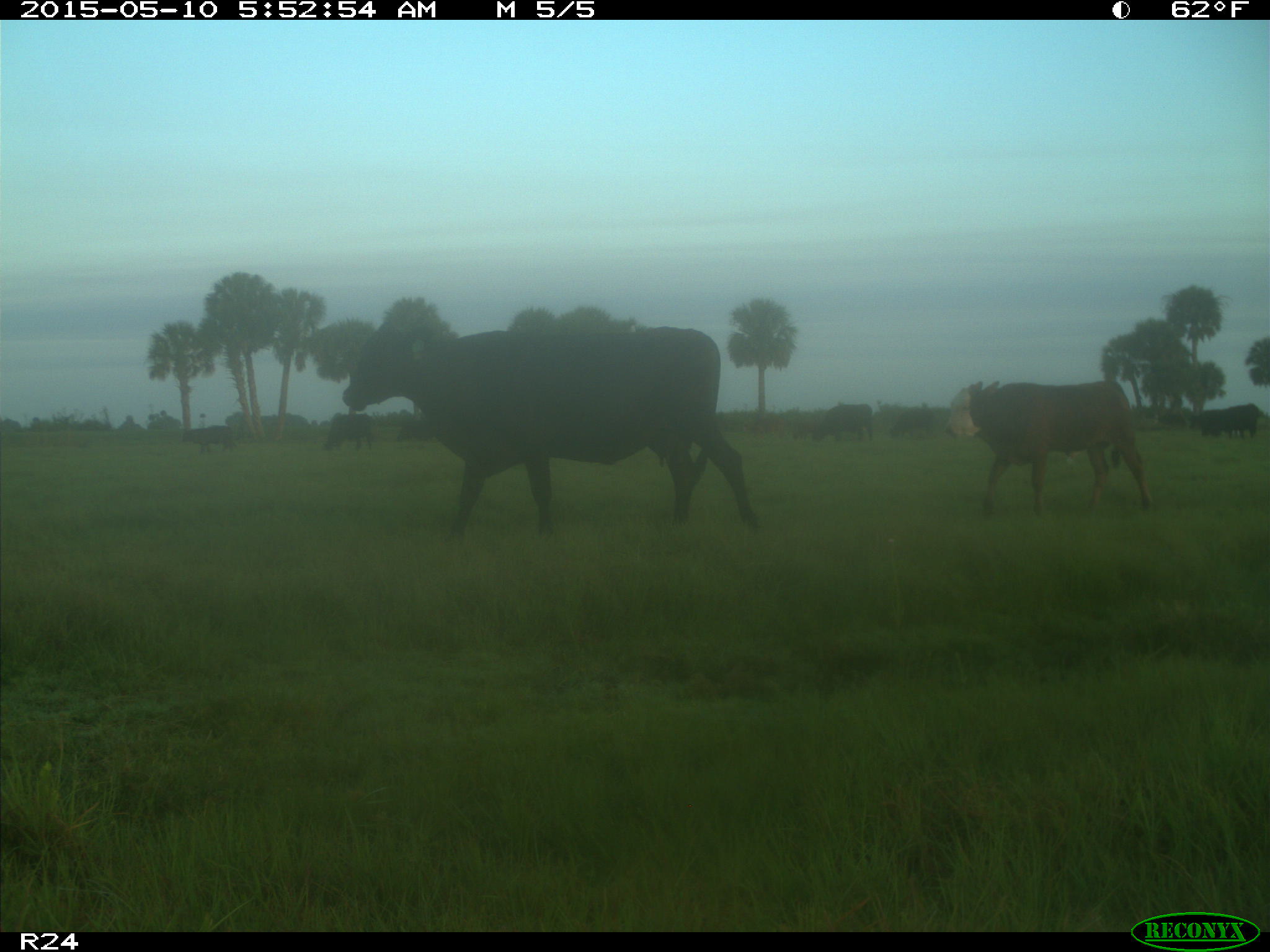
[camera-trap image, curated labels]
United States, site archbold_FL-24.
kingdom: Animalia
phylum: Chordata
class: Mammalia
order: Artiodactyla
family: Bovidae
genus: Bos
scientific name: Bos taurus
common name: domestic cow